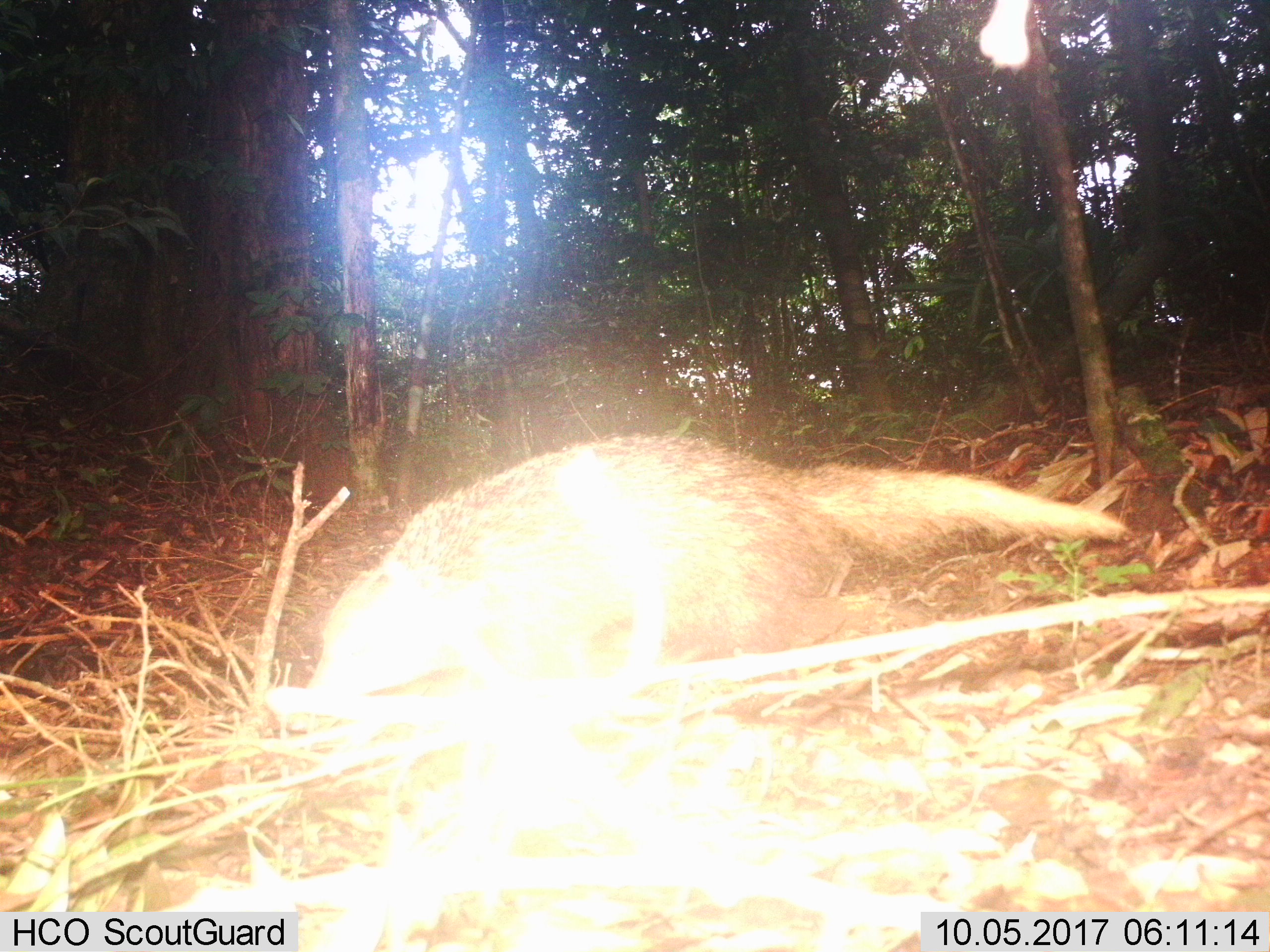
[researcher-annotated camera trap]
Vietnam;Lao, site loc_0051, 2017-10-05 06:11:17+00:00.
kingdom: Animalia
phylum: Chordata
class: Mammalia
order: Carnivora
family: Herpestidae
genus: Urva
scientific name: Urva urva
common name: crab-eating mongoose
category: crab eating mongoose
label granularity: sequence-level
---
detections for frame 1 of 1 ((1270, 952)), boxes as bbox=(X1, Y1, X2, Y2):
crab eating mongoose: bbox=(302, 432, 1134, 697)